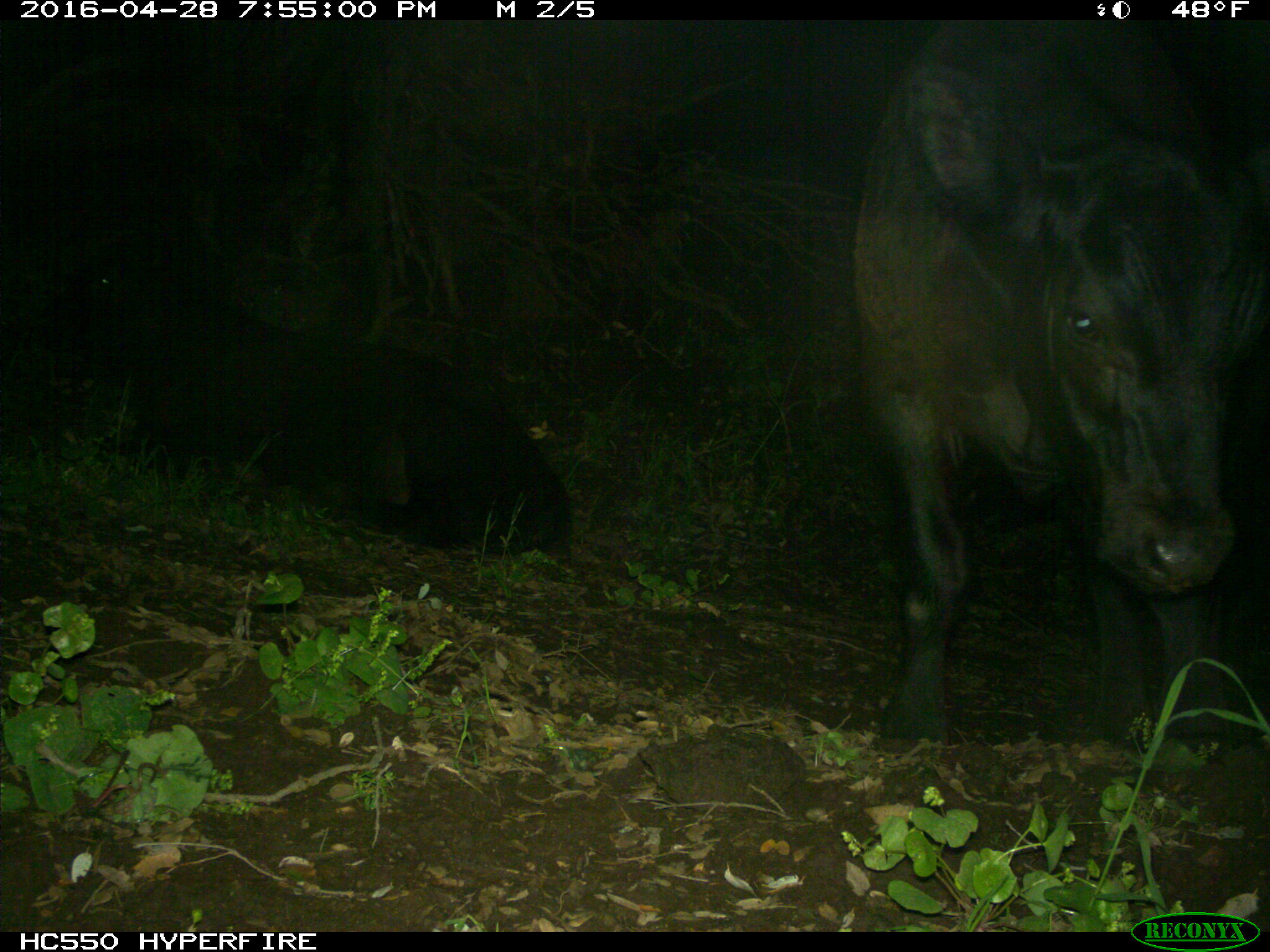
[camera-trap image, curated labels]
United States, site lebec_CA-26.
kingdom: Animalia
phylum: Chordata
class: Mammalia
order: Artiodactyla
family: Bovidae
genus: Bos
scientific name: Bos taurus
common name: domestic cow